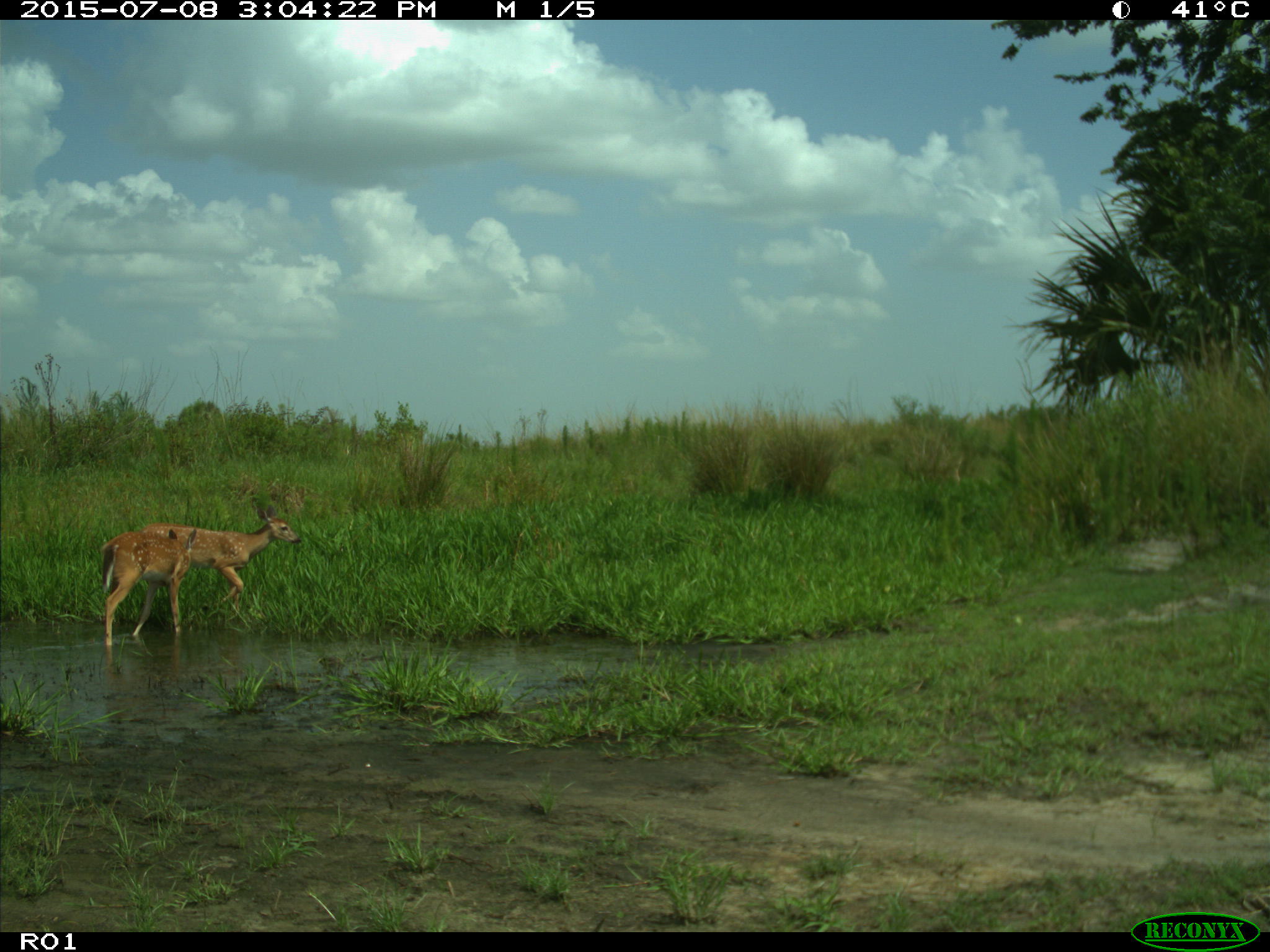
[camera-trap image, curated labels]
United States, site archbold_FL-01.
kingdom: Animalia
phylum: Chordata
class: Mammalia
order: Artiodactyla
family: Cervidae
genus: Odocoileus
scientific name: Odocoileus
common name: deer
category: unidentified deer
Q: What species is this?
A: Unidentified deer (deer) (Odocoileus).